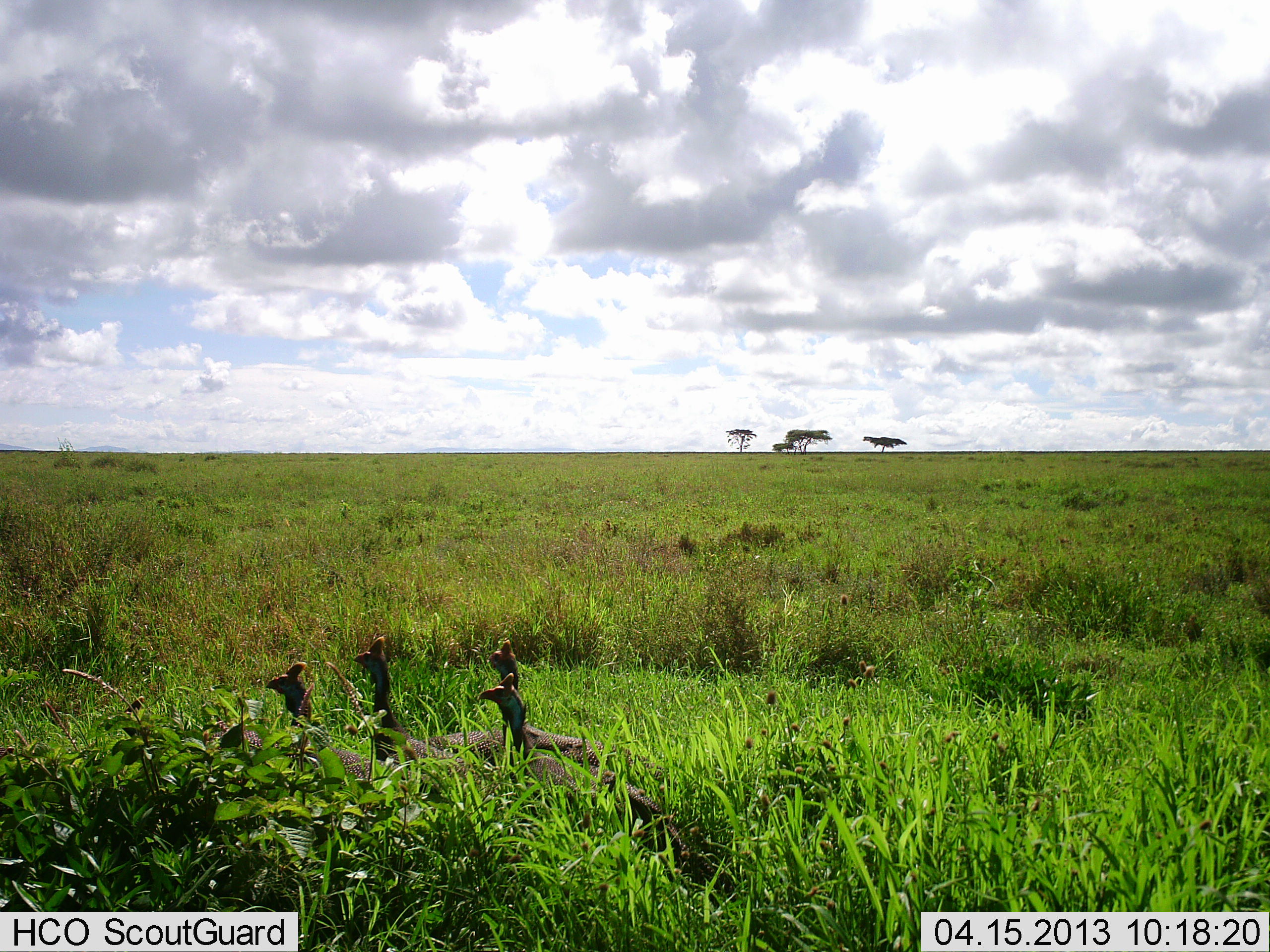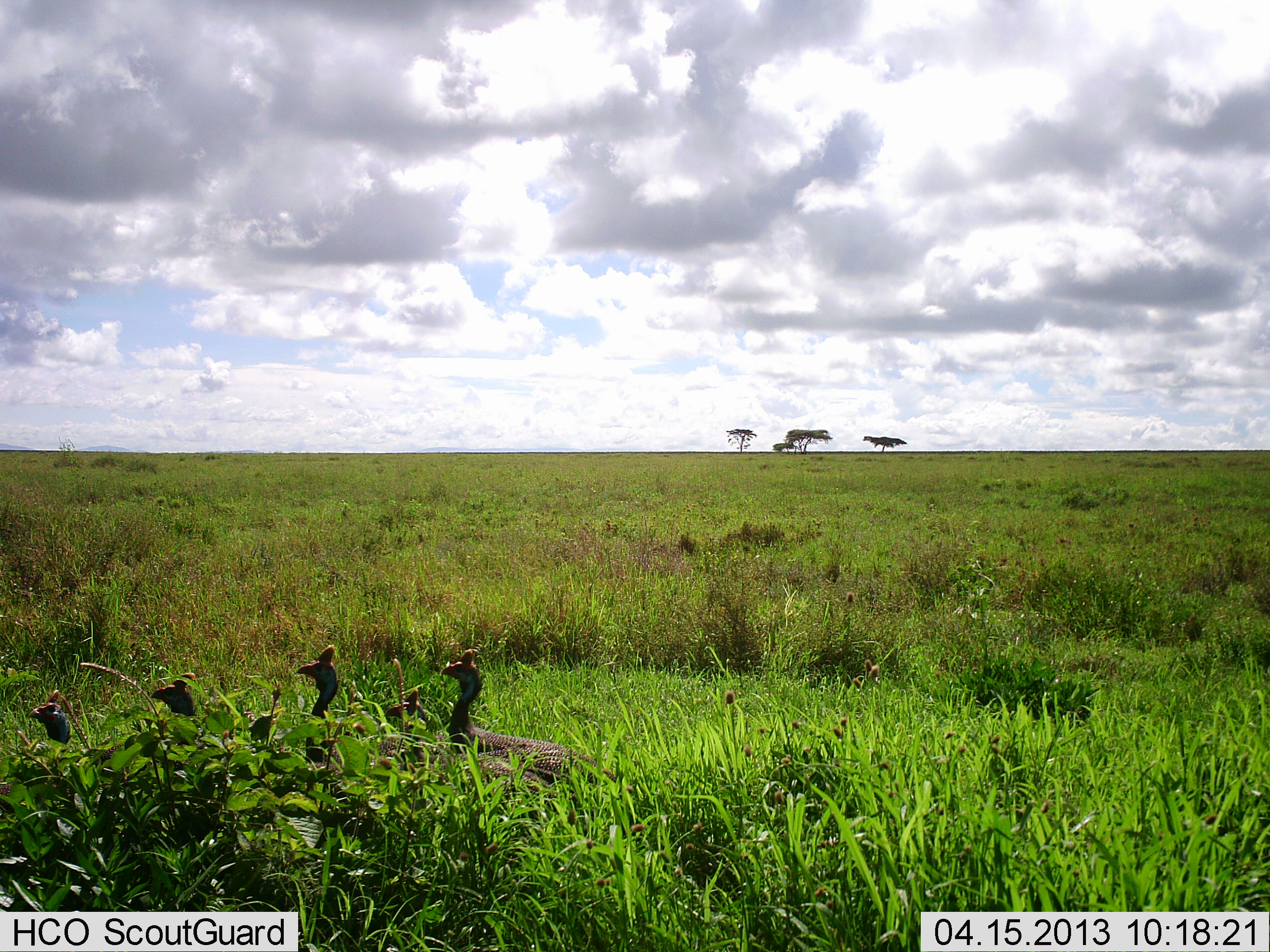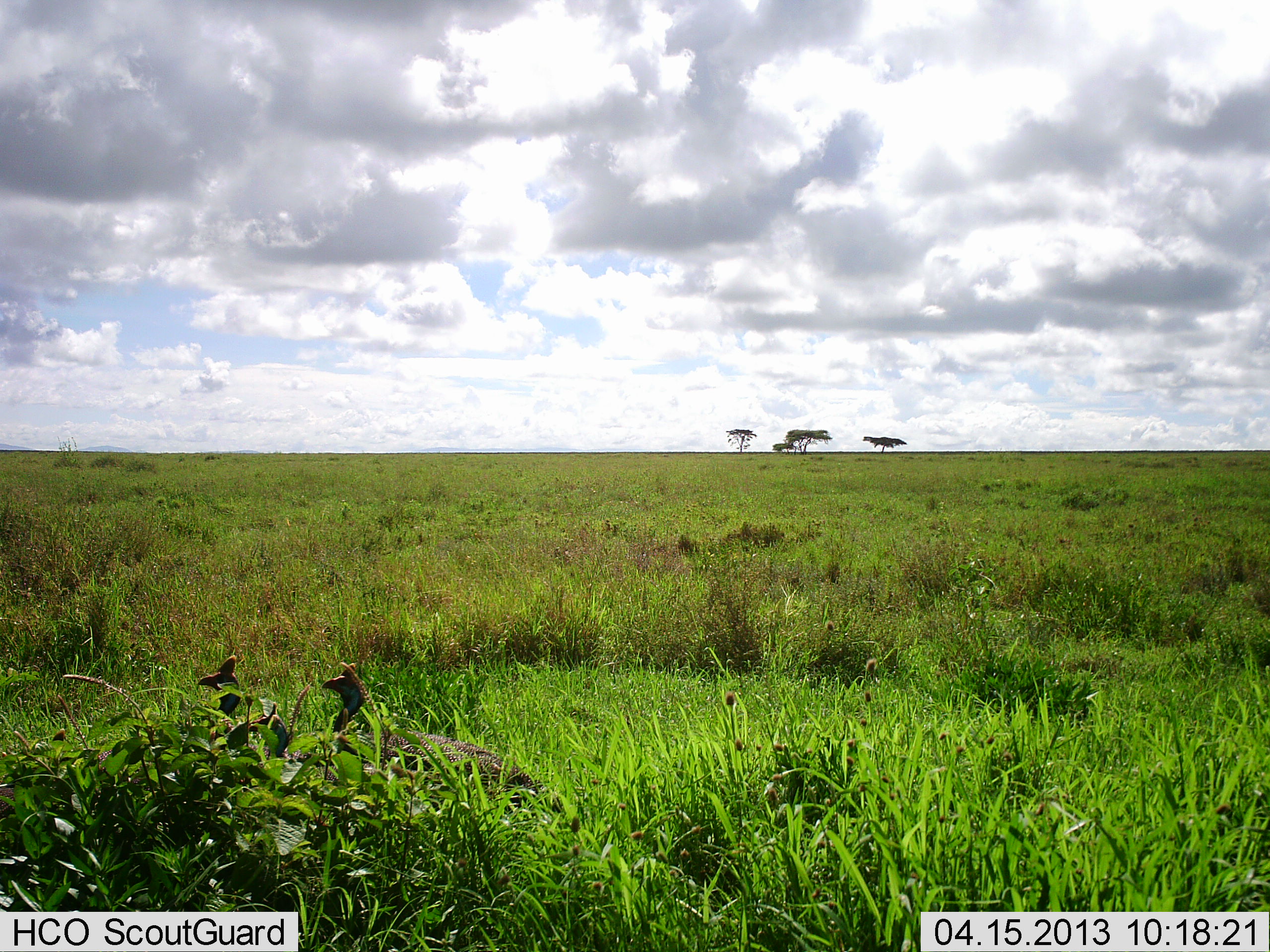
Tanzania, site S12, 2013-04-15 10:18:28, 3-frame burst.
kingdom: Animalia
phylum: Chordata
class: Aves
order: Galliformes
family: Numididae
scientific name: Numididae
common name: guinea fowl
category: guineafowl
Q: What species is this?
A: Guineafowl (guinea fowl) (Numididae).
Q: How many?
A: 4.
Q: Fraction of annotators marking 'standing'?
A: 7%.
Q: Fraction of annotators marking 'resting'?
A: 0%.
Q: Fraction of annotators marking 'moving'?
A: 93%.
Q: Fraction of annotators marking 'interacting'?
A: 0%.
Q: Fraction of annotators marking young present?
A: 0%.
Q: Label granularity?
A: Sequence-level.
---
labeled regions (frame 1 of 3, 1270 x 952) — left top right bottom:
animal: 476 667 688 871; 483 639 686 852; 353 634 502 822; 264 659 405 808; 197 717 287 782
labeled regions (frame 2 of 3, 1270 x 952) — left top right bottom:
animal: 438 639 645 822; 378 682 581 848; 150 666 302 840; 301 643 437 816; 28 691 159 863; 2 778 71 858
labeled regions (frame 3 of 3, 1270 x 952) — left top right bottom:
animal: 319 653 568 812; 236 700 379 827; 189 648 298 758; 51 726 174 797; 0 772 41 828